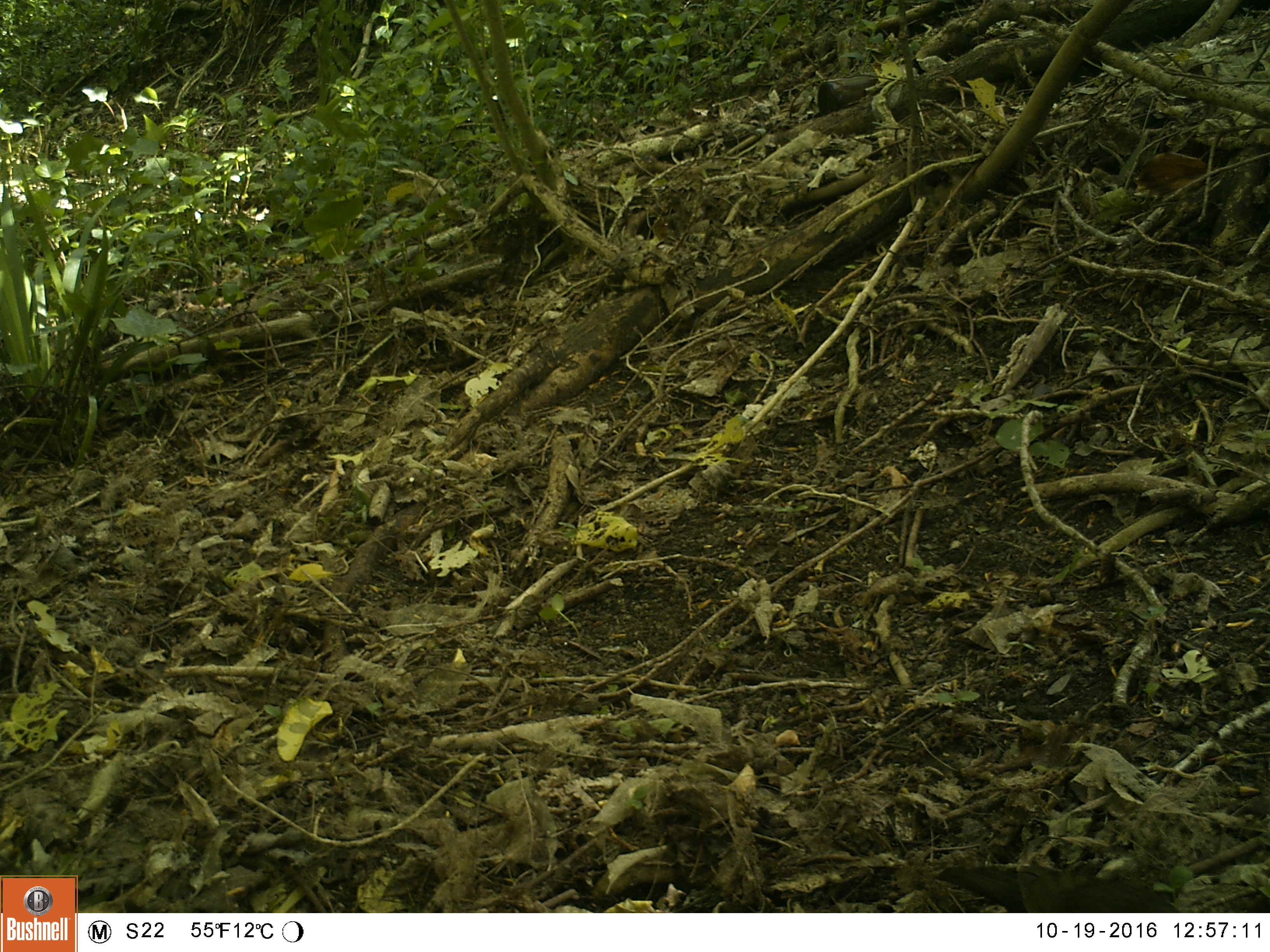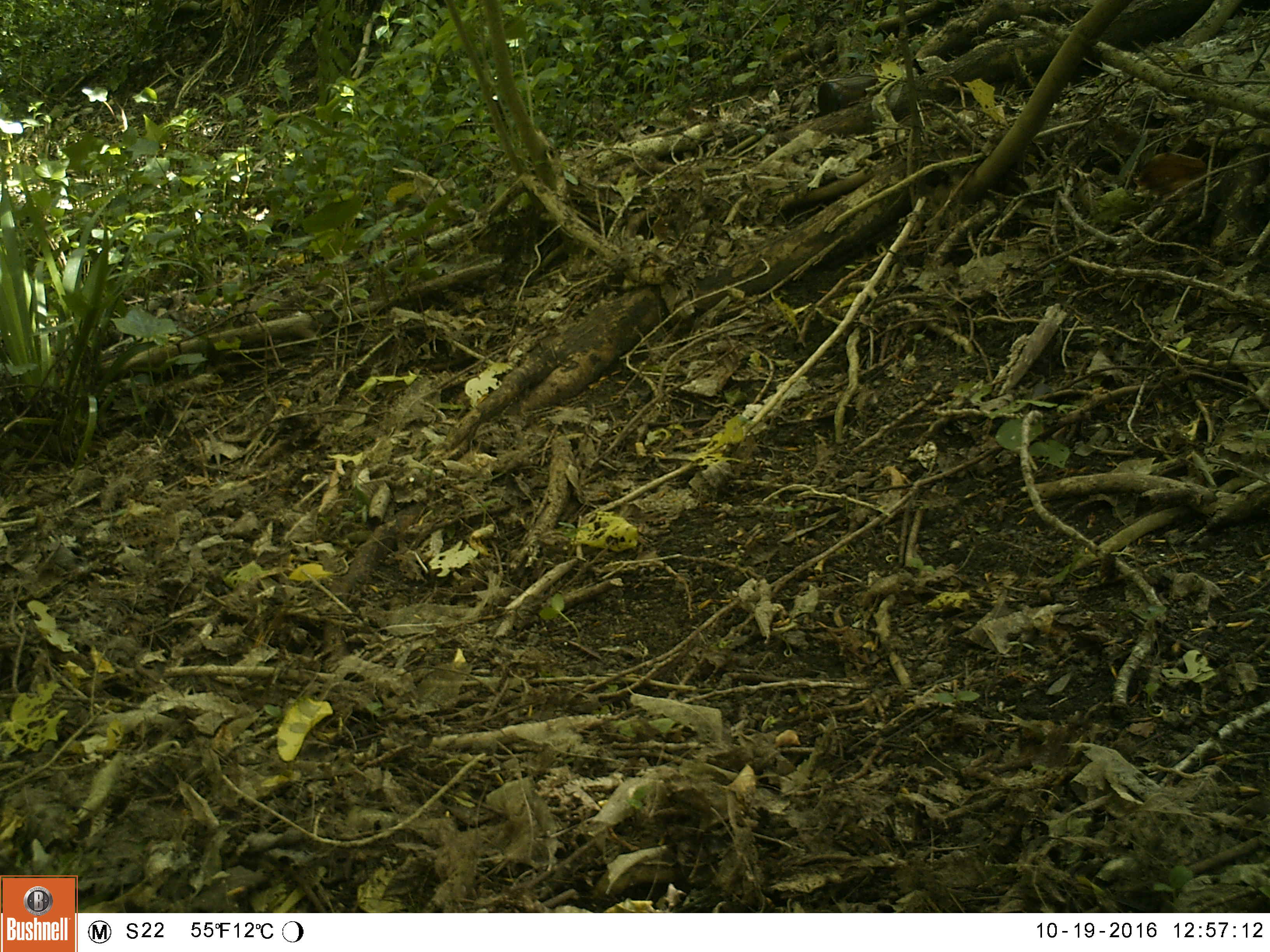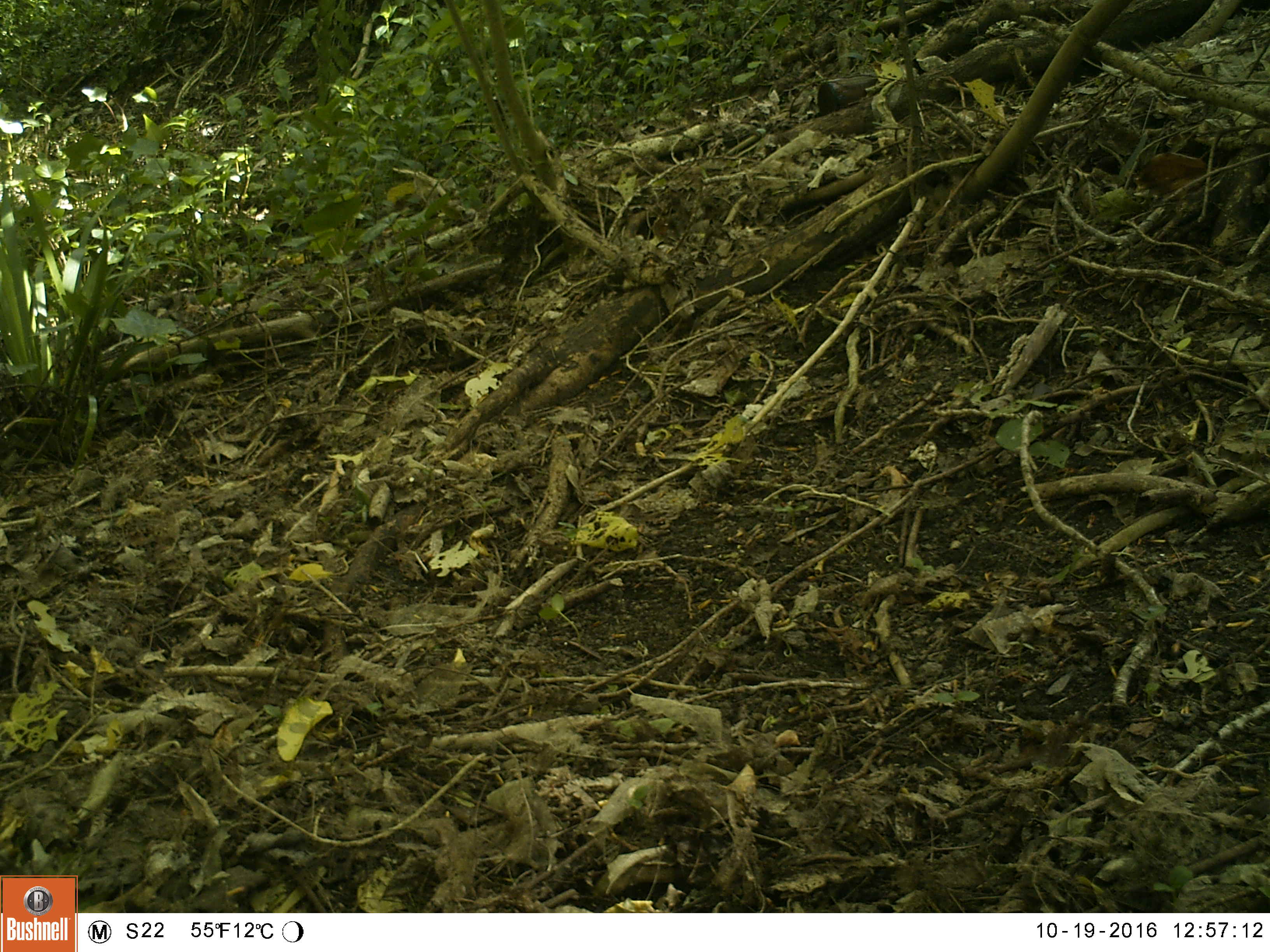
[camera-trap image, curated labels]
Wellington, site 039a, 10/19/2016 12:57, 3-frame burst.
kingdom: Animalia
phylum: Chordata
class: Aves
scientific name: Aves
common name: bird